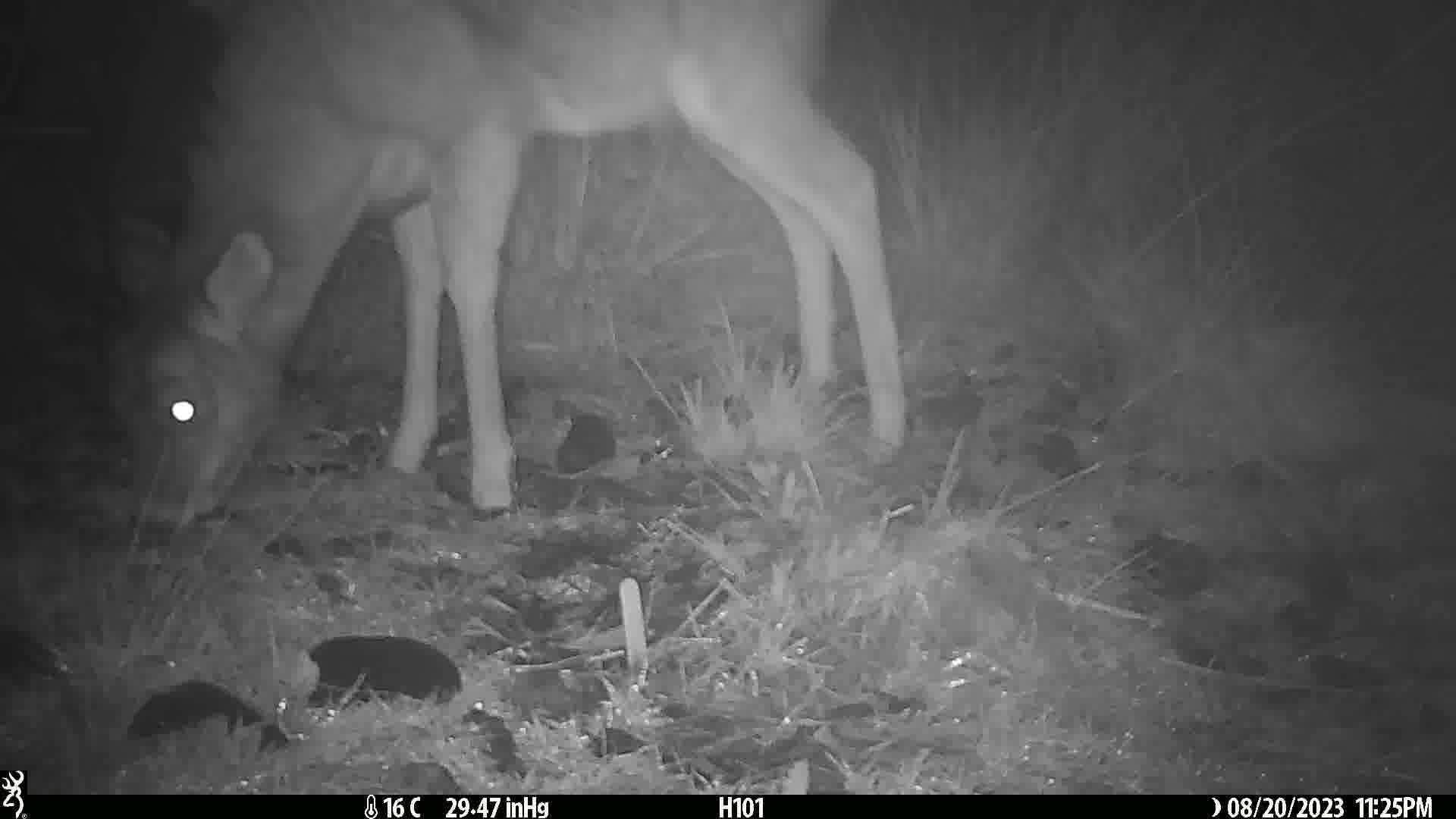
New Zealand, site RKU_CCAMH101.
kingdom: Animalia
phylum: Chordata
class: Mammalia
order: Artiodactyla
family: Cervidae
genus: Odocoileus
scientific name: Odocoileus virginianus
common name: white-tailed deer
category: white tailed deer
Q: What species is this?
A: White tailed deer (white-tailed deer) (Odocoileus virginianus).